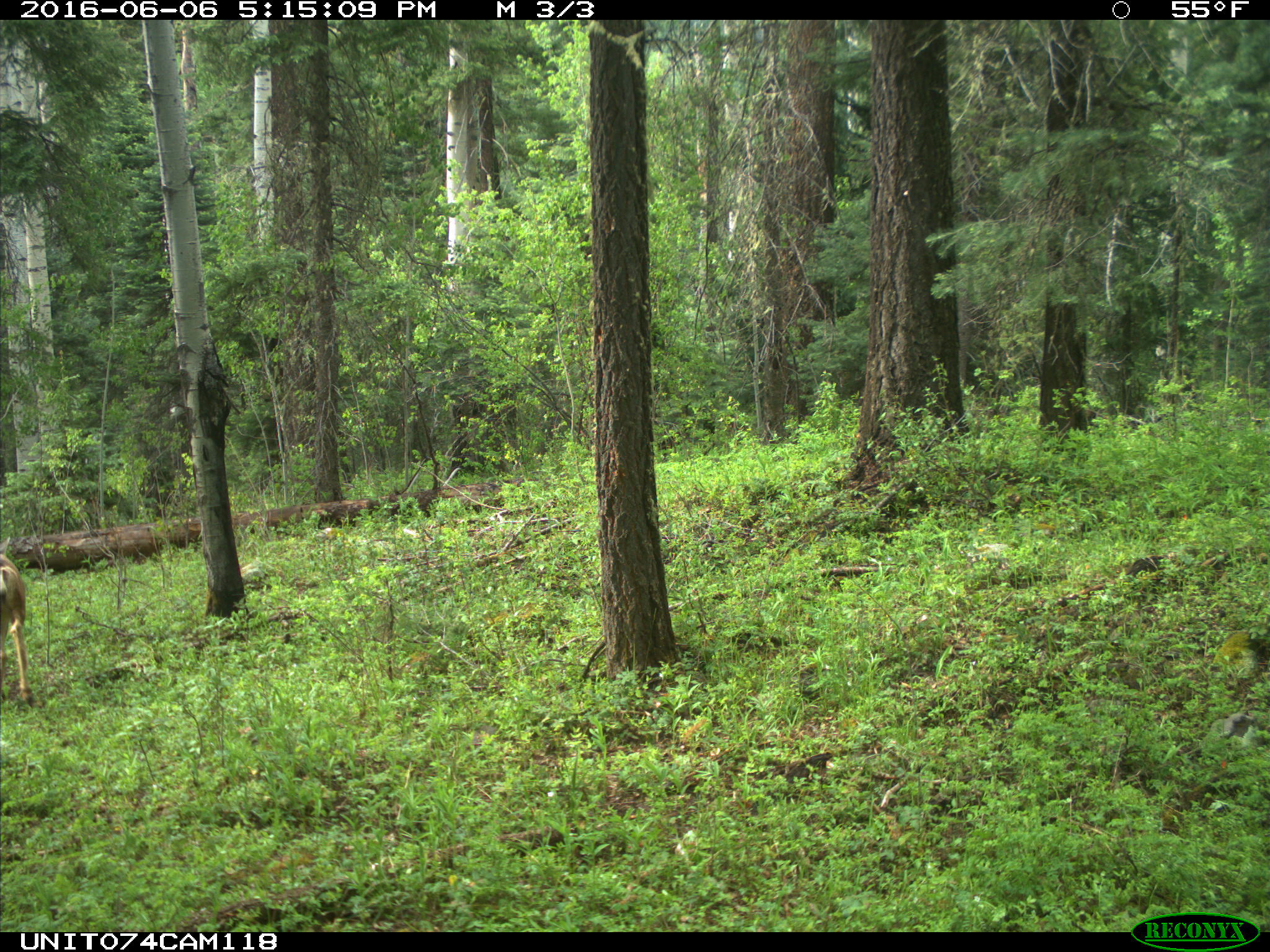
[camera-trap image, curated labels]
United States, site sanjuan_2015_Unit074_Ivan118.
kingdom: Animalia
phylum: Chordata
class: Mammalia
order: Artiodactyla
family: Cervidae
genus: Odocoileus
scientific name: Odocoileus hemionus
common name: mule deer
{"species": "Odocoileus hemionus (mule deer)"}